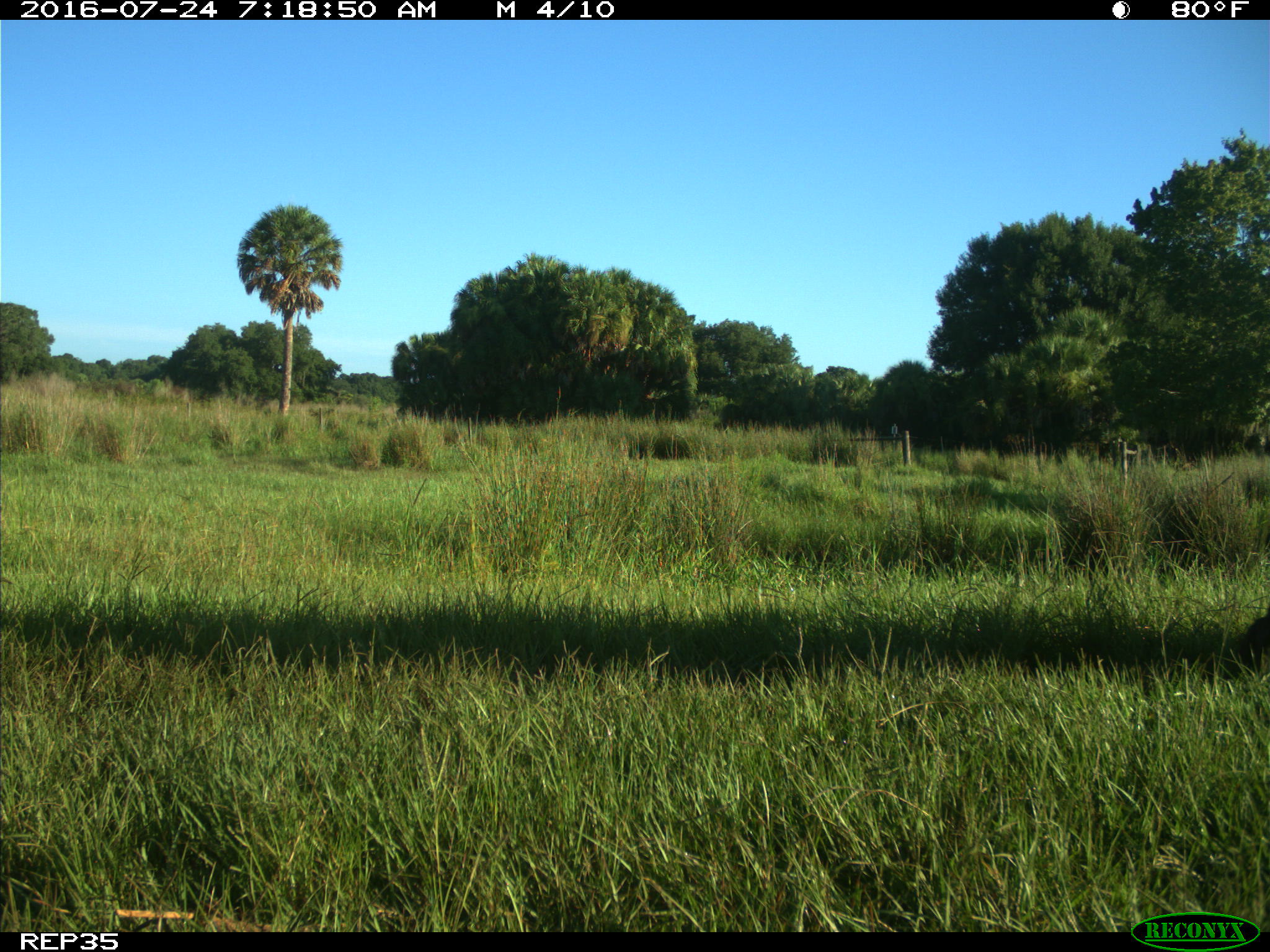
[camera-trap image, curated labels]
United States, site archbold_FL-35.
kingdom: Animalia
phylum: Chordata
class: Mammalia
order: Artiodactyla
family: Bovidae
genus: Bos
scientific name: Bos taurus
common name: domestic cow